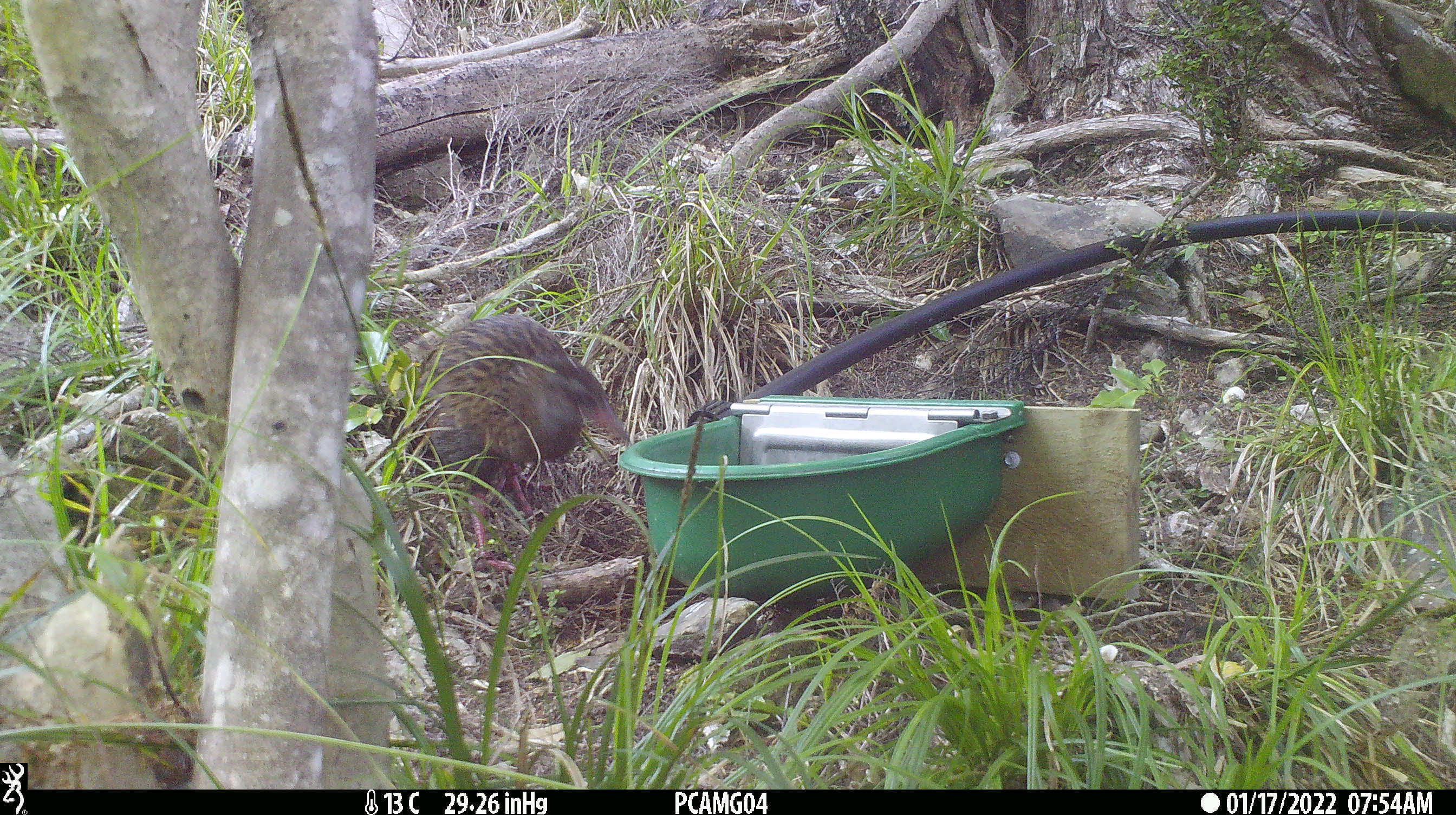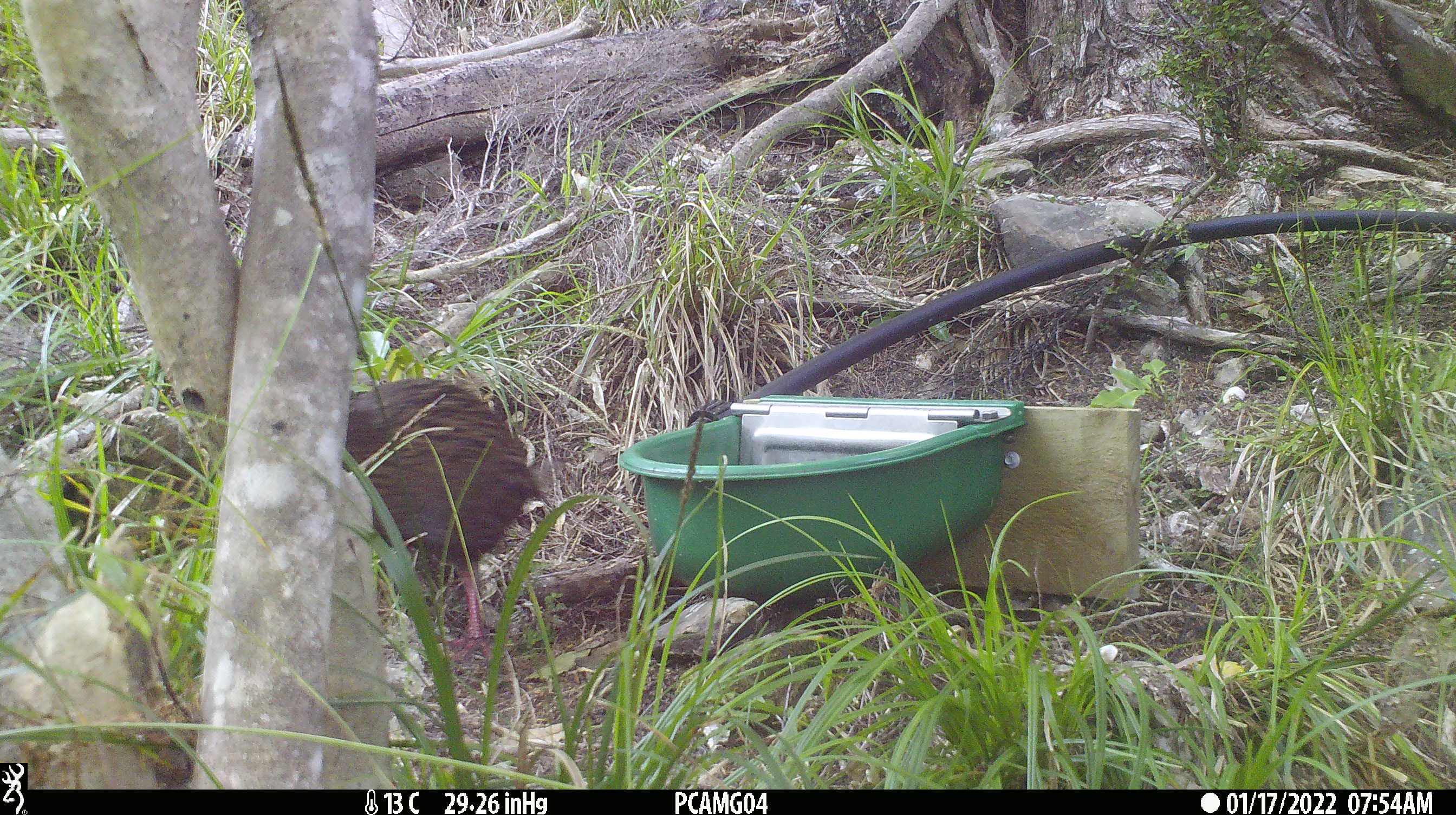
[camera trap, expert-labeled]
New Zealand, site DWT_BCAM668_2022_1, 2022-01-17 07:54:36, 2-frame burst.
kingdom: Animalia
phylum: Chordata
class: Aves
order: Gruiformes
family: Rallidae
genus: Gallirallus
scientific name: Gallirallus australis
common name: weka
Weka (Gallirallus australis).